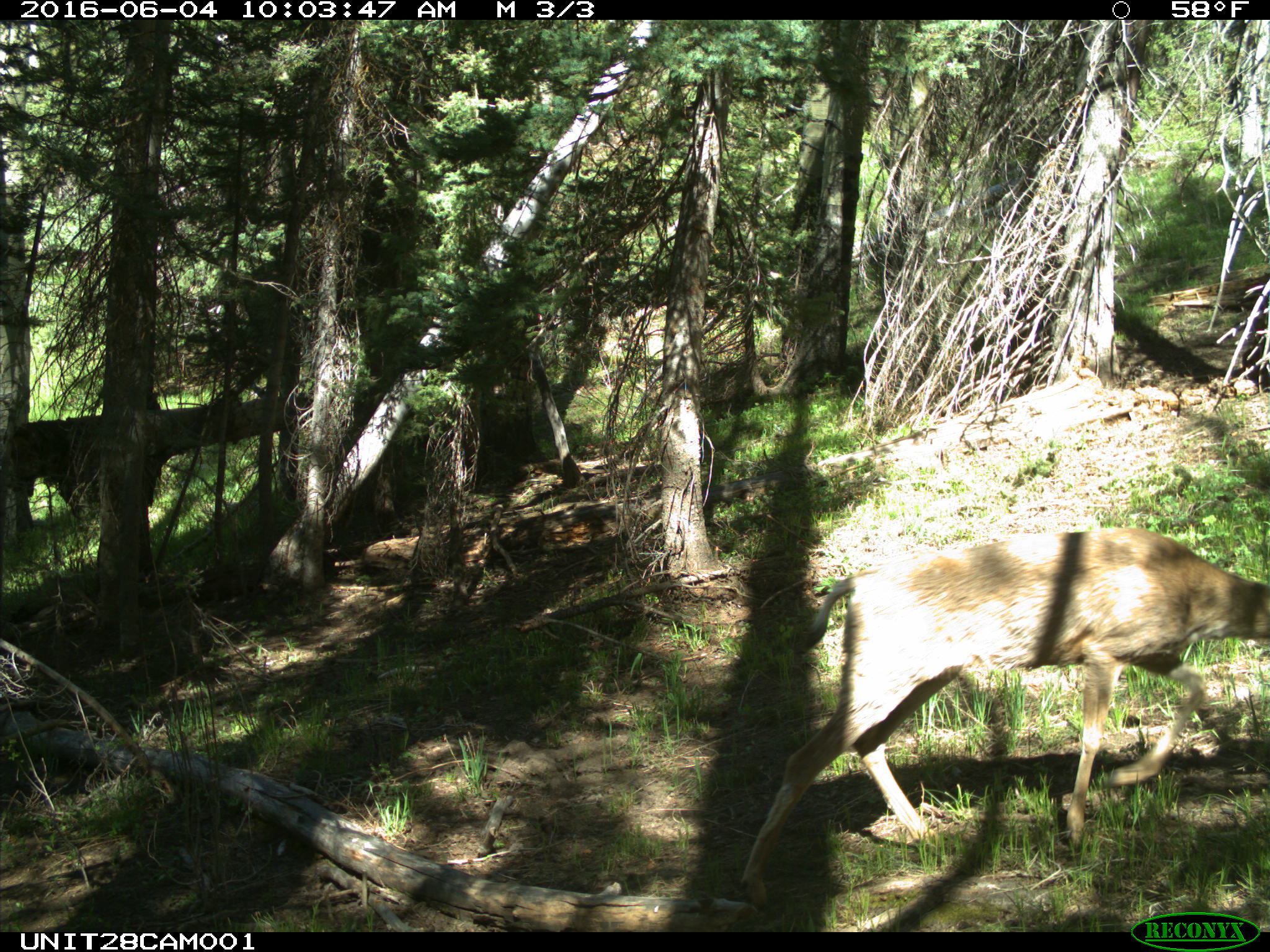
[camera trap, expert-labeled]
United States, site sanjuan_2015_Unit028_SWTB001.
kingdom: Animalia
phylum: Chordata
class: Mammalia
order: Artiodactyla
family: Cervidae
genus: Odocoileus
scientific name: Odocoileus hemionus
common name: mule deer